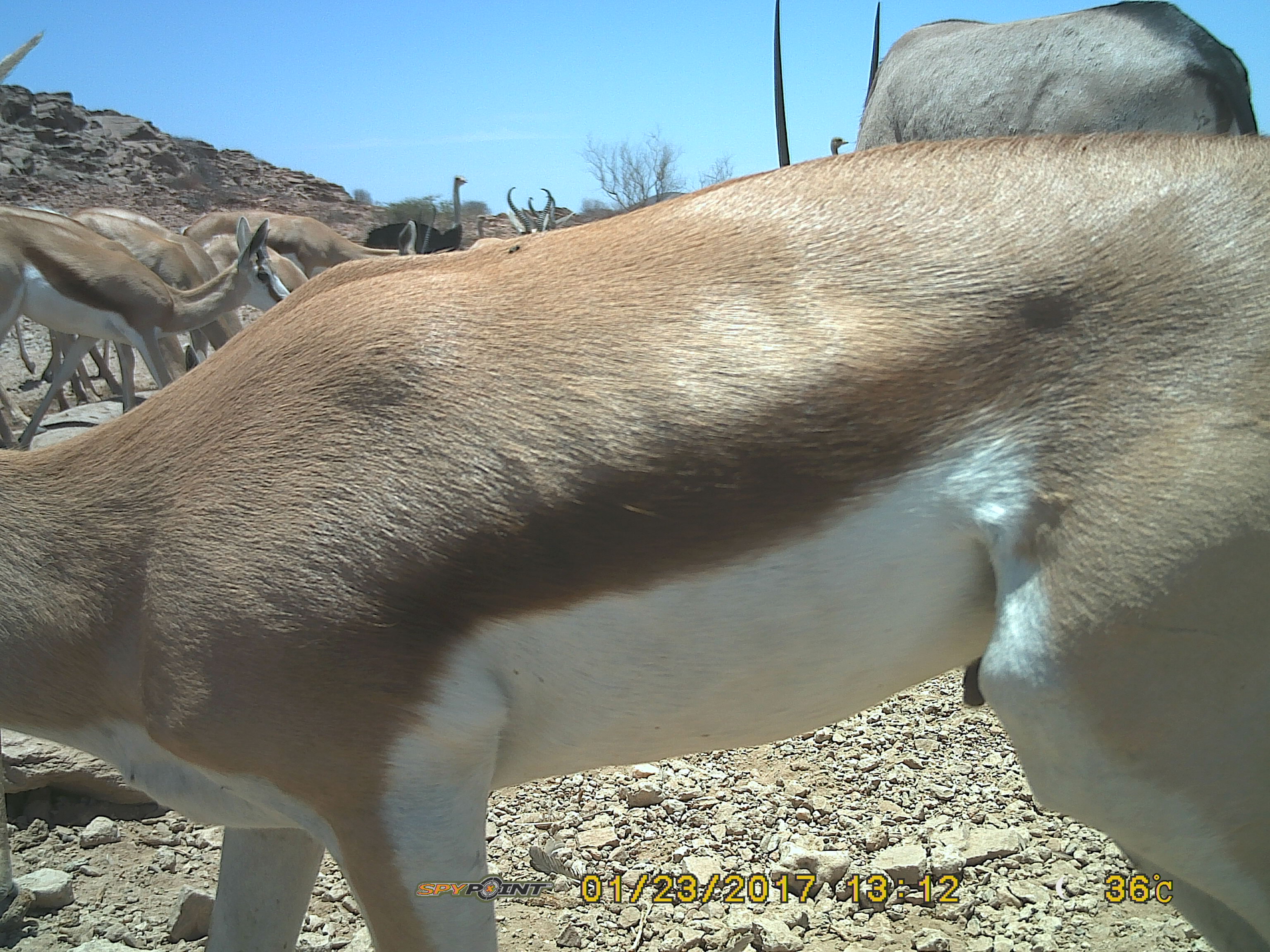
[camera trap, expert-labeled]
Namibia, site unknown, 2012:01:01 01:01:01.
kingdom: Animalia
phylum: Chordata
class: Mammalia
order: Artiodactyla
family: Bovidae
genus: Antidorcas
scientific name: Antidorcas marsupialis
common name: springbok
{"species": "Antidorcas marsupialis (springbok)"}